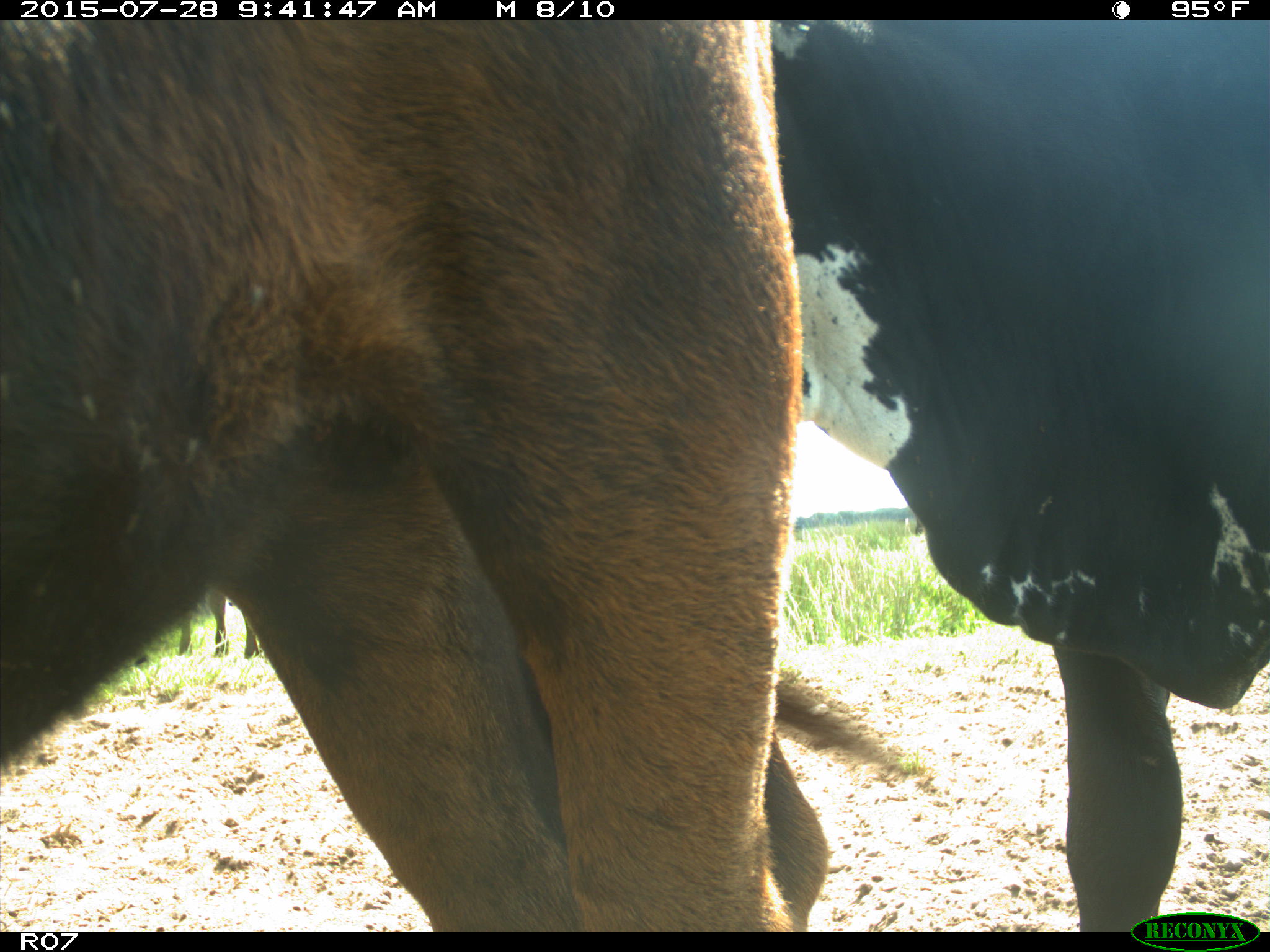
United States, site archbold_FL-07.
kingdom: Animalia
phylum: Chordata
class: Mammalia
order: Artiodactyla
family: Bovidae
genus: Bos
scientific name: Bos taurus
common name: domestic cow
Bos taurus (domestic cow).